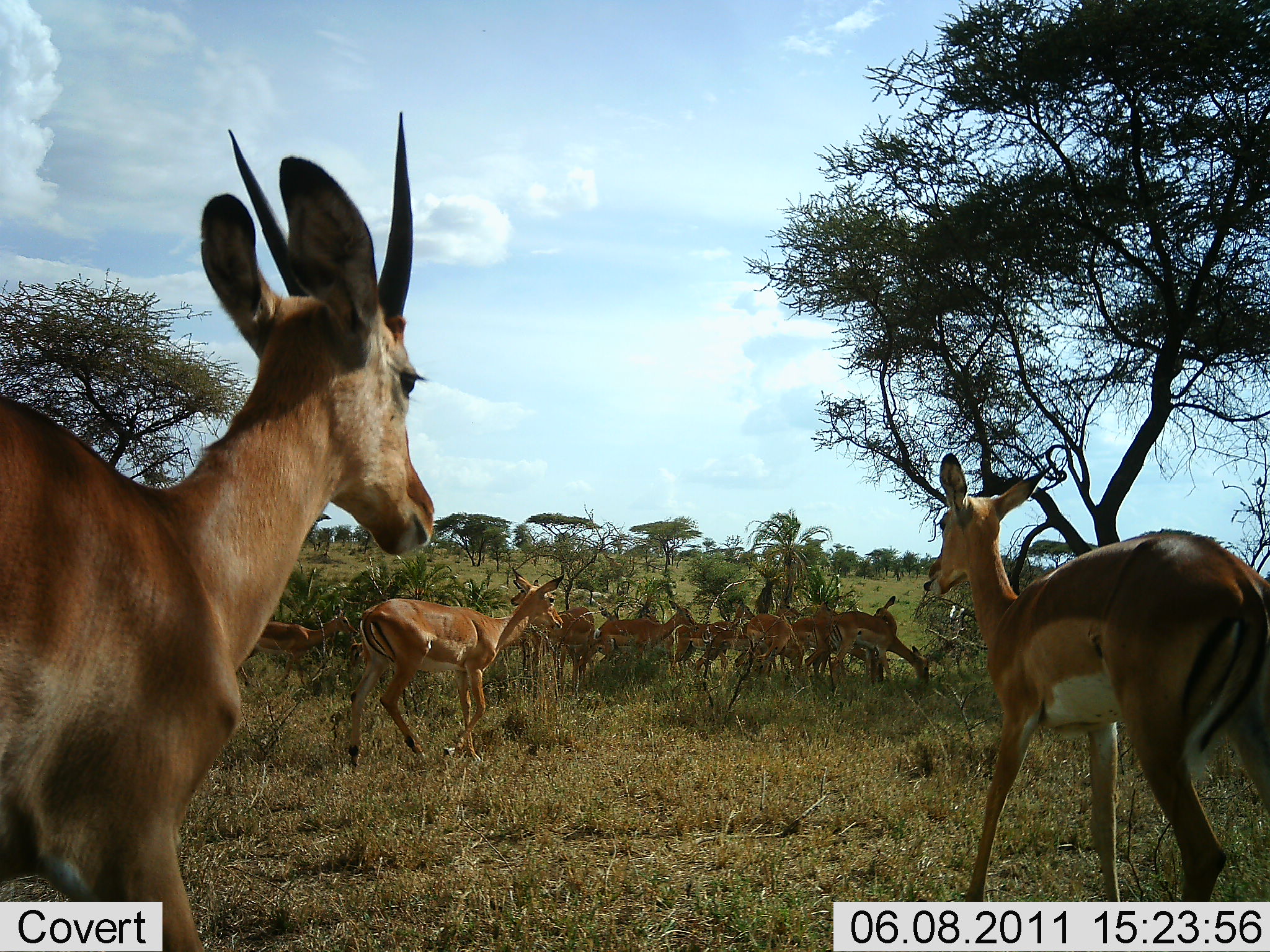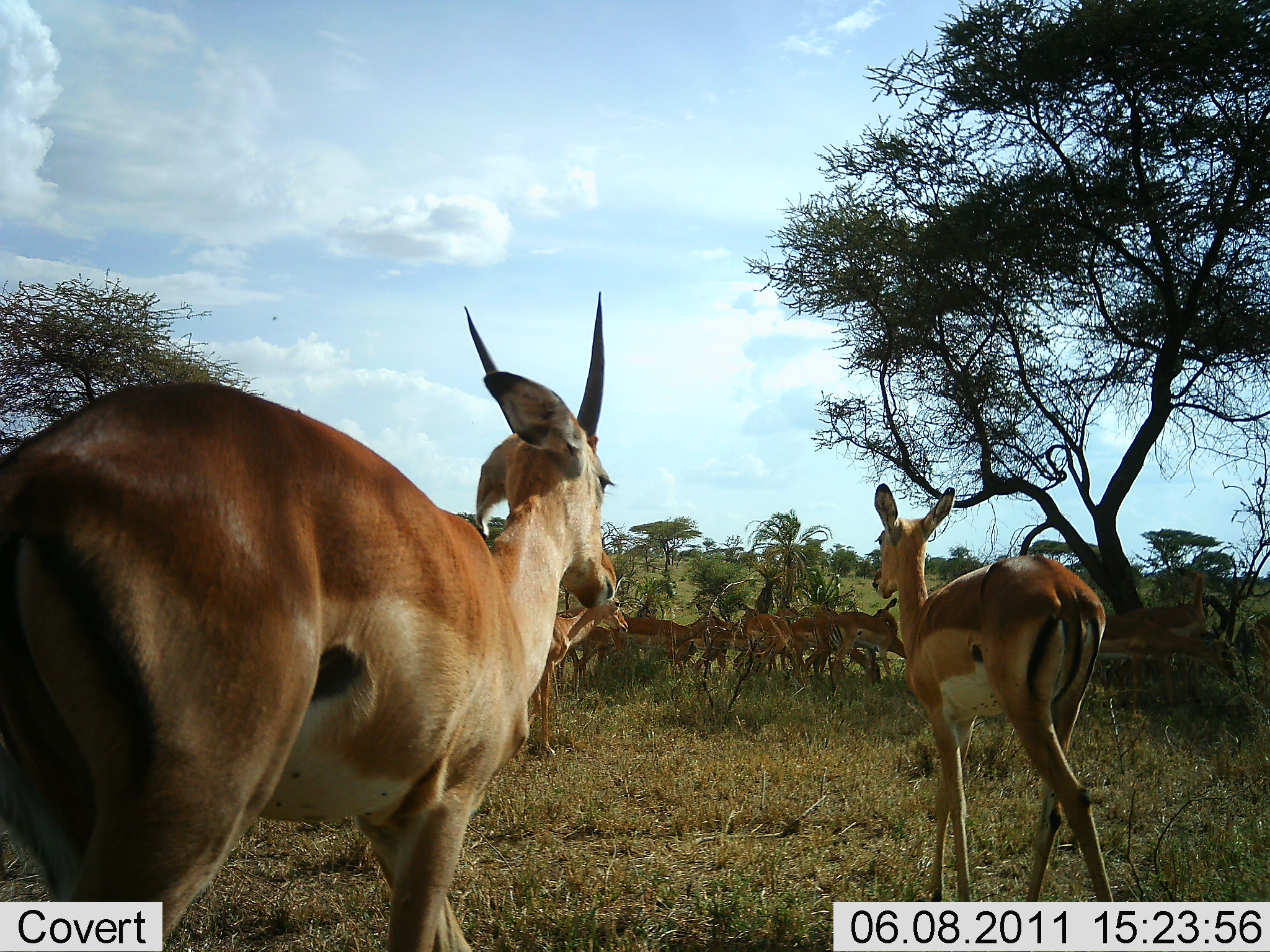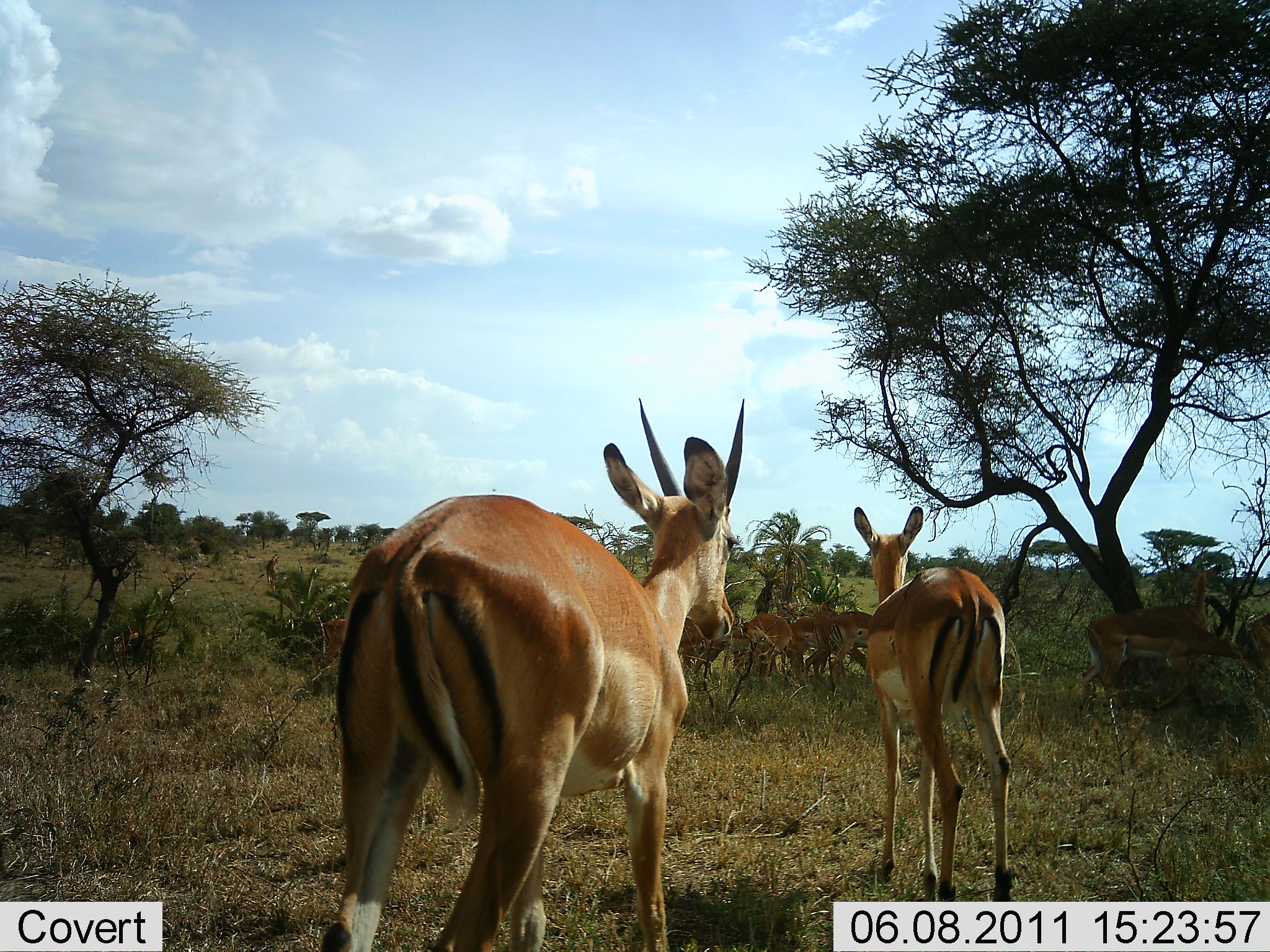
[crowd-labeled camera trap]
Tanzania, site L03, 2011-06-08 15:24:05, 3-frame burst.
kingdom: Animalia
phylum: Chordata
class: Mammalia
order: Artiodactyla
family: Bovidae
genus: Aepyceros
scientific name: Aepyceros melampus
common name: impala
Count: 11-50.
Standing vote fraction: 55%.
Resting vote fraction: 0%.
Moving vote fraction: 91%.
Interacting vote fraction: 27%.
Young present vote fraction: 0%.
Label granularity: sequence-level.